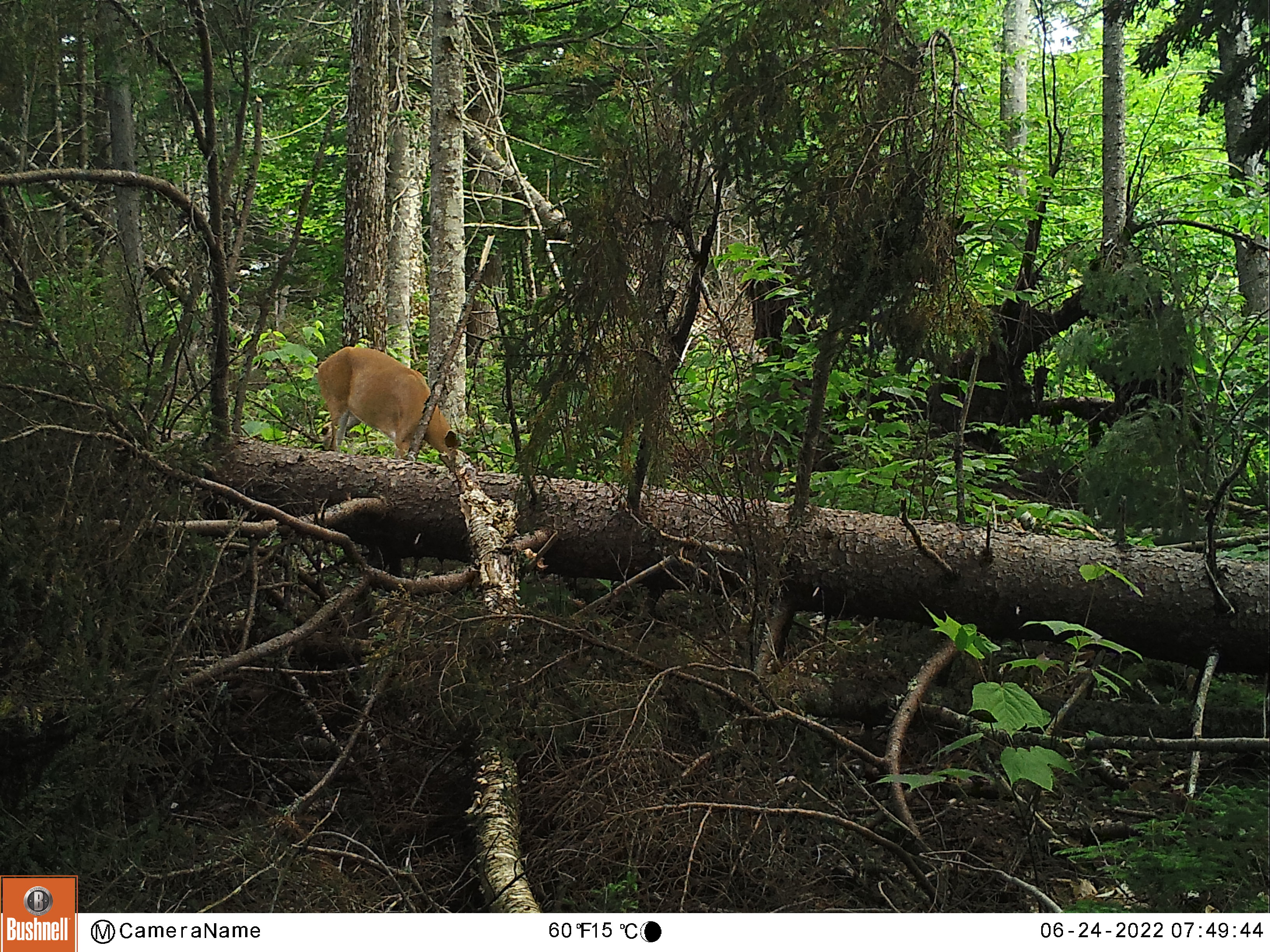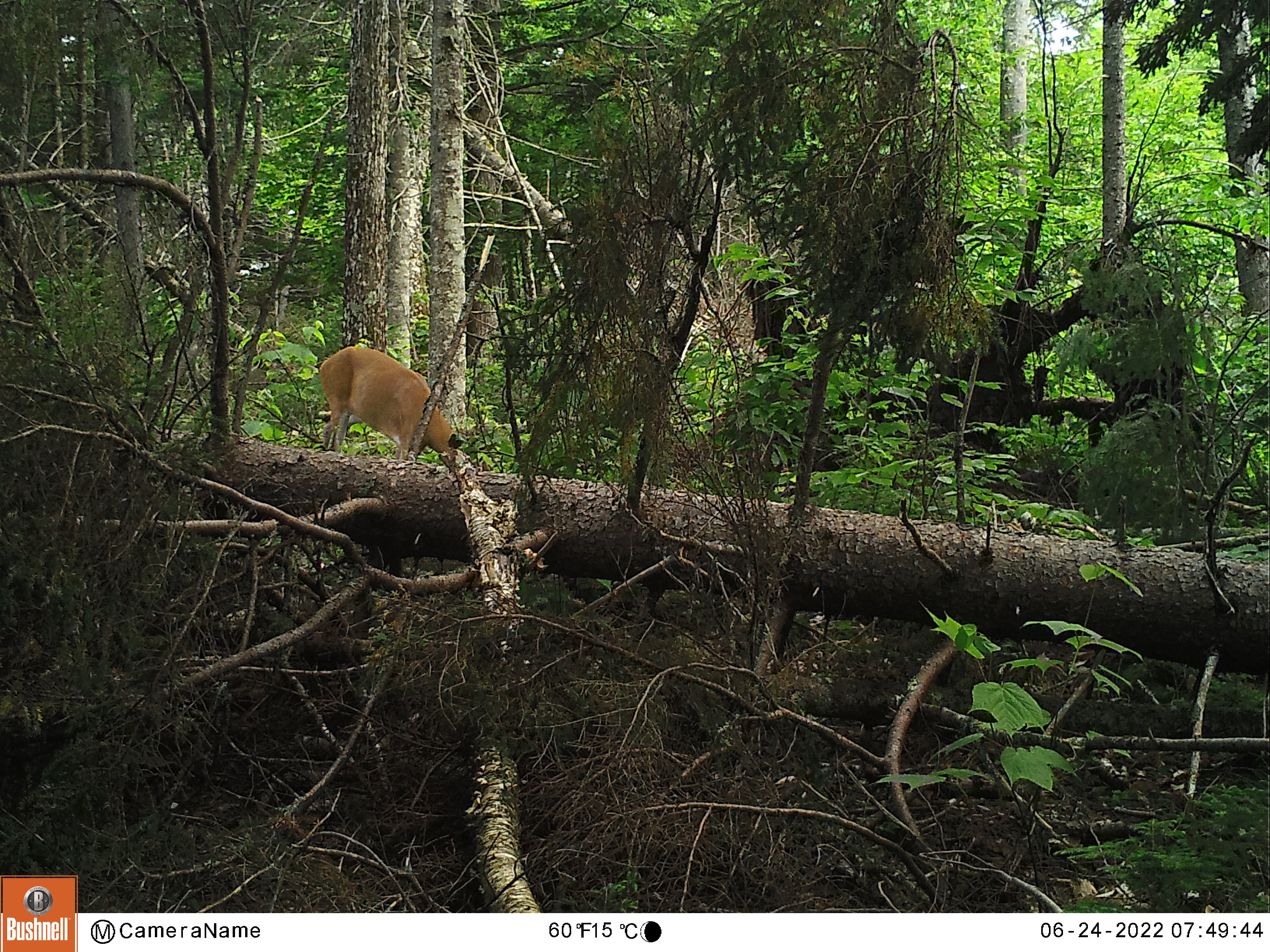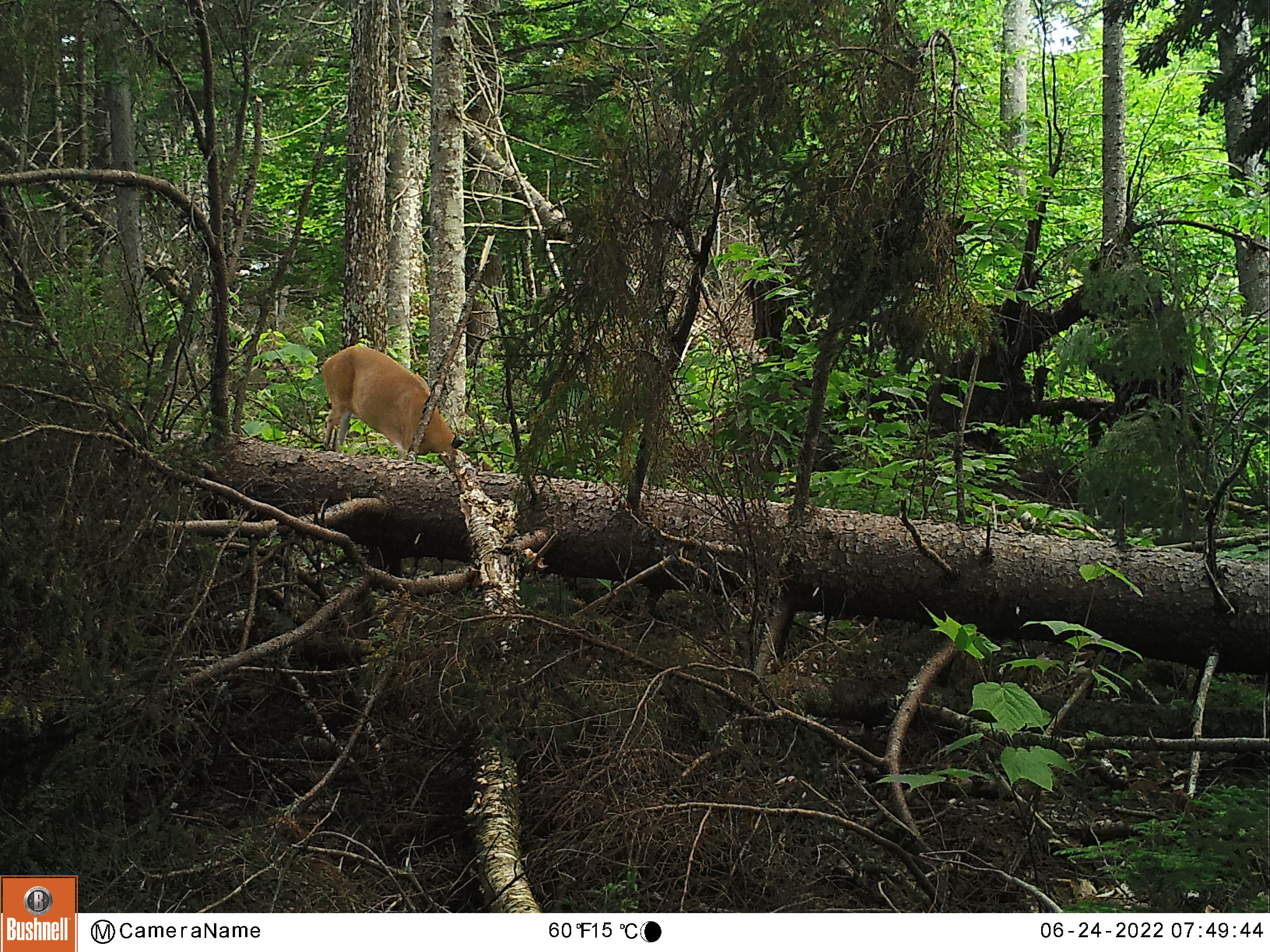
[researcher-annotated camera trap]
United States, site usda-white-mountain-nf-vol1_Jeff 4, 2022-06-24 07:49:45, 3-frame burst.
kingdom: Animalia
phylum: Chordata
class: Mammalia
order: Artiodactyla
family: Cervidae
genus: Odocoileus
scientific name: Odocoileus virginianus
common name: white-tailed deer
White-tailed deer (Odocoileus virginianus).